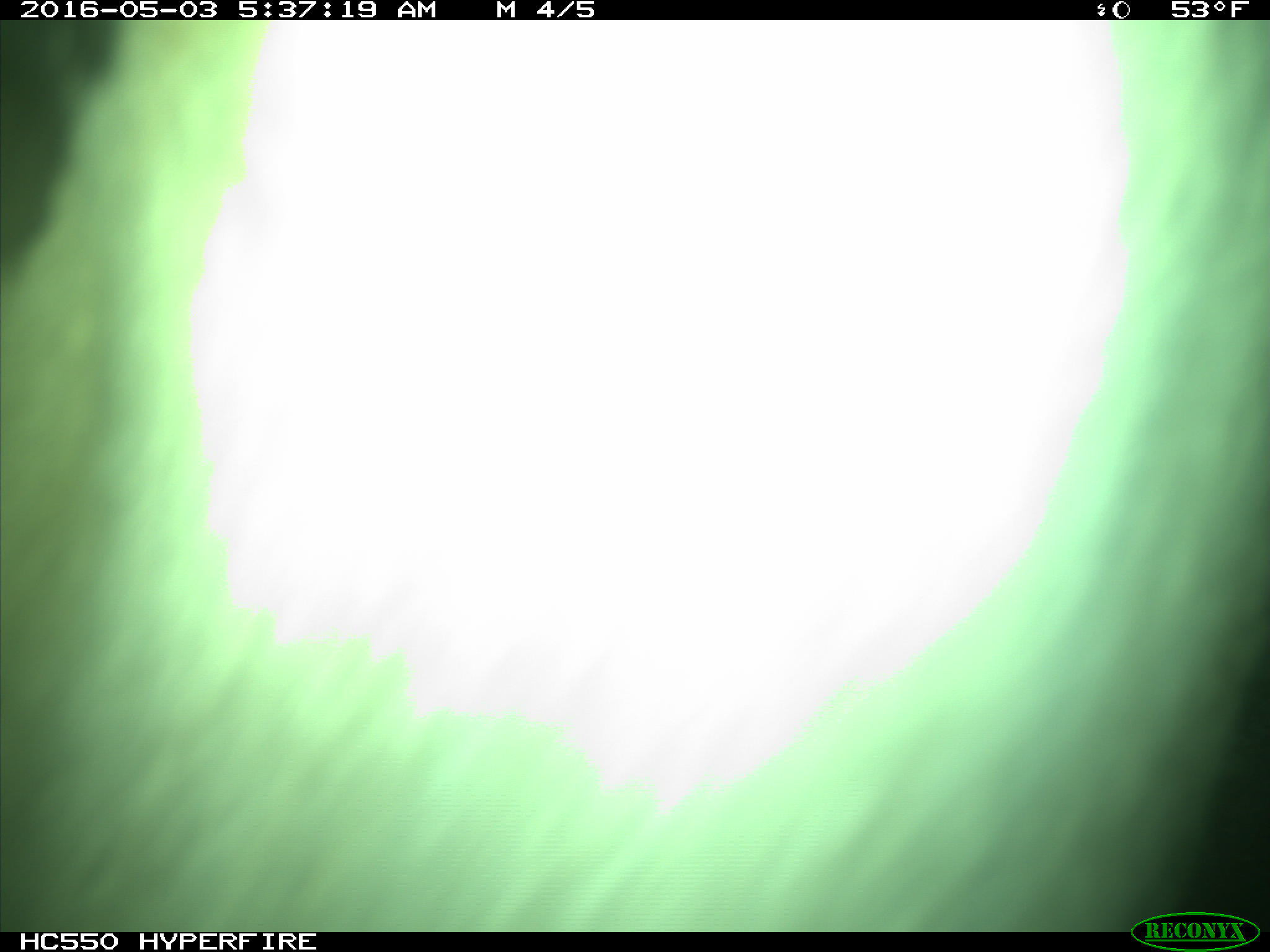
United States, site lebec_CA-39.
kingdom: Animalia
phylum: Chordata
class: Mammalia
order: Artiodactyla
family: Bovidae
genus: Bos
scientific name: Bos taurus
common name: domestic cow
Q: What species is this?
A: Bos taurus (domestic cow).